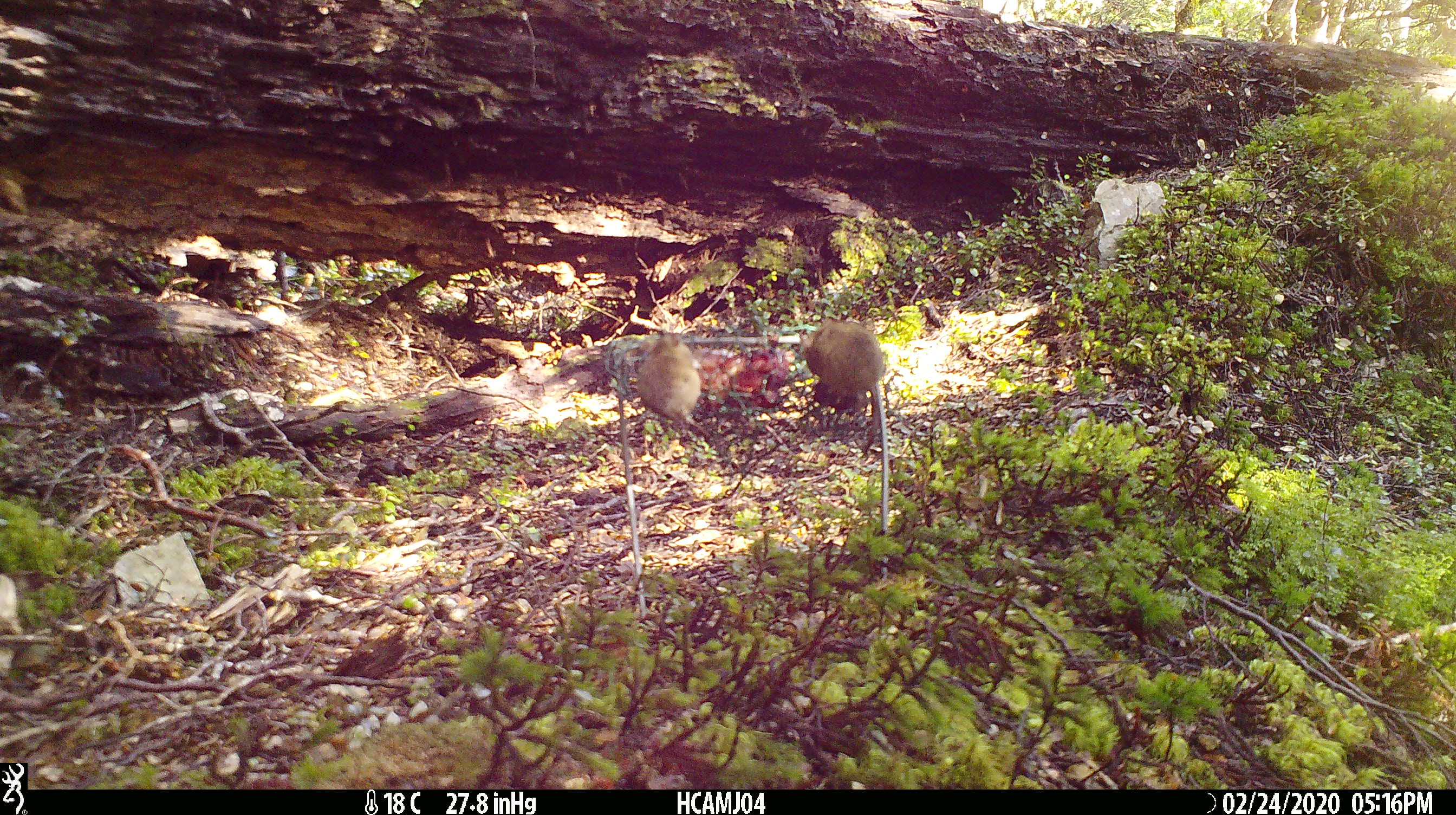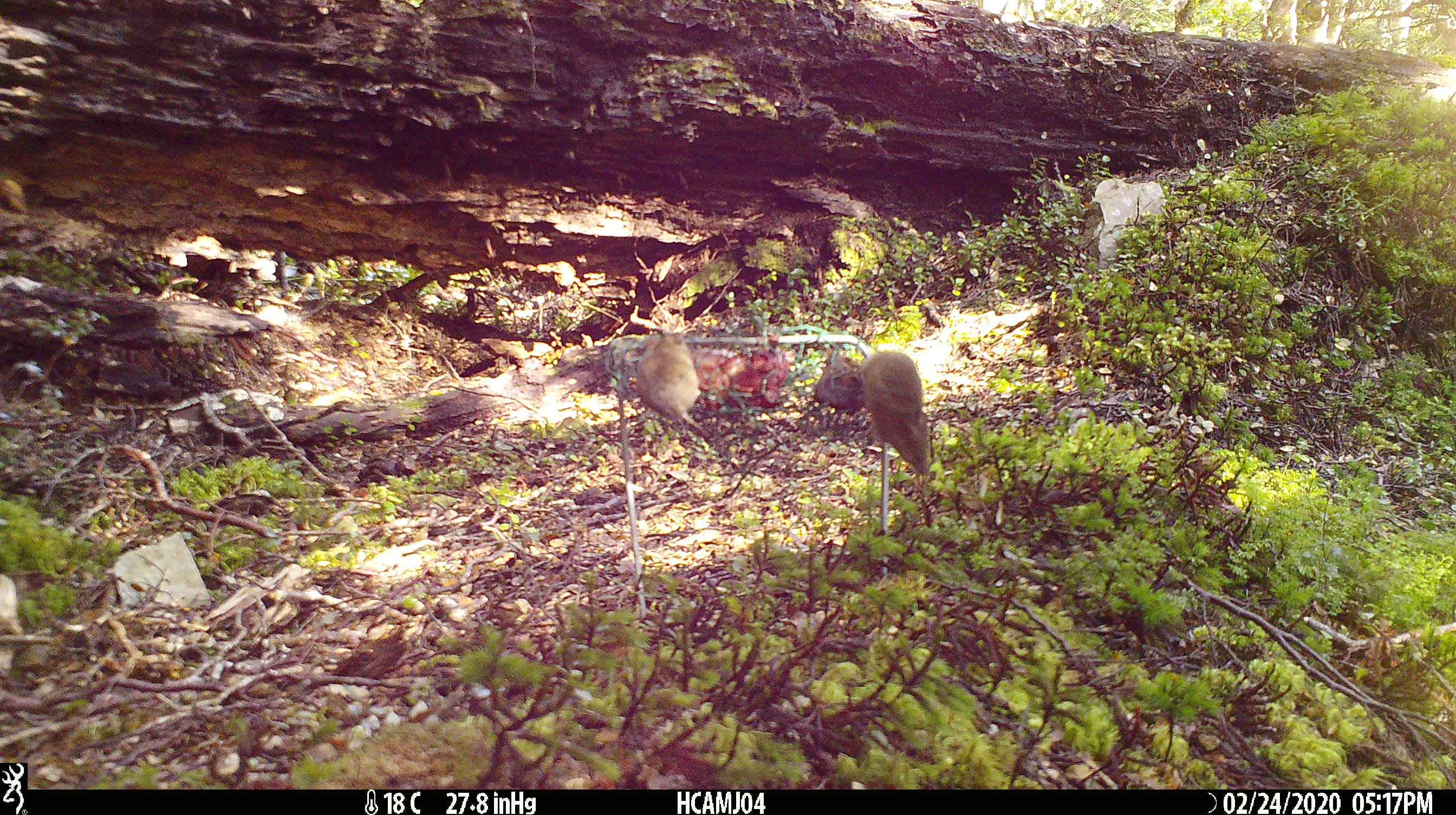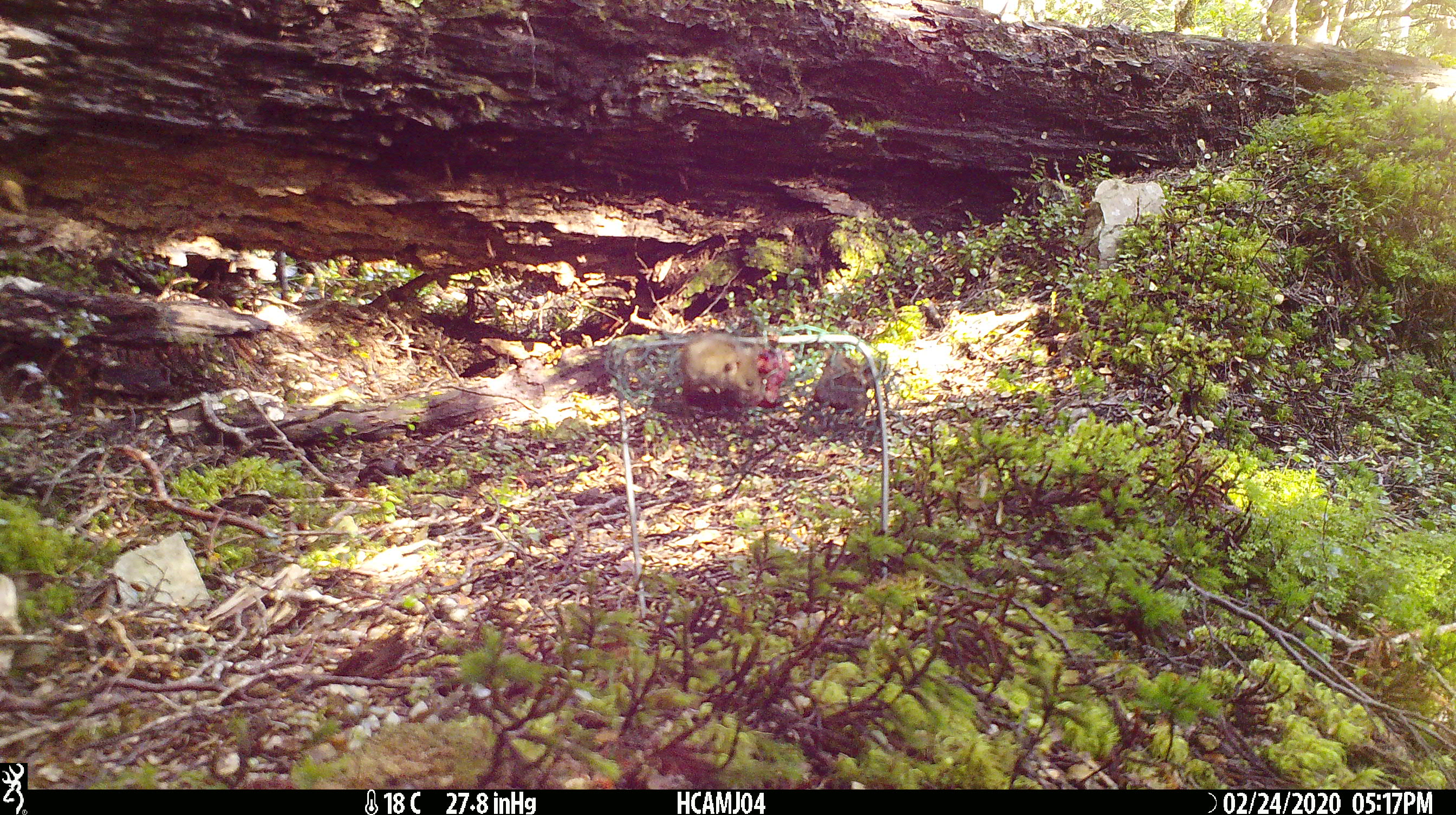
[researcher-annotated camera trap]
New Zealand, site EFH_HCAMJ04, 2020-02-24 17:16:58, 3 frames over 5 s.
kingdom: Animalia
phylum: Chordata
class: Mammalia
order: Rodentia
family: Muridae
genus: Mus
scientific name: Mus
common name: mouse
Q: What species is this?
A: Mouse (Mus).